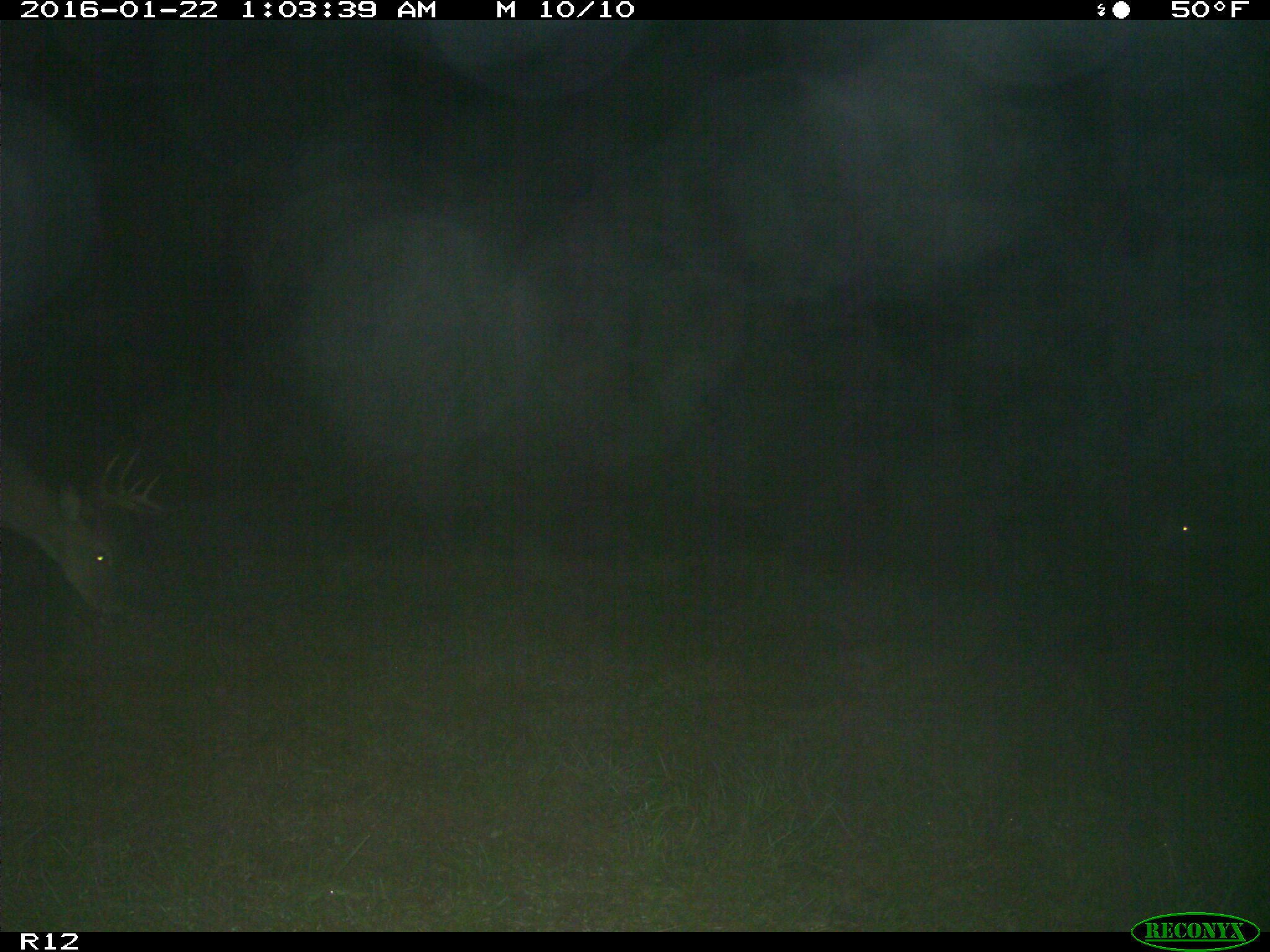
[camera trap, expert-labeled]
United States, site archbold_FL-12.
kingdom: Animalia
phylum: Chordata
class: Mammalia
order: Artiodactyla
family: Cervidae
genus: Odocoileus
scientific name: Odocoileus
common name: deer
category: unidentified deer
Unidentified deer (deer) (Odocoileus).